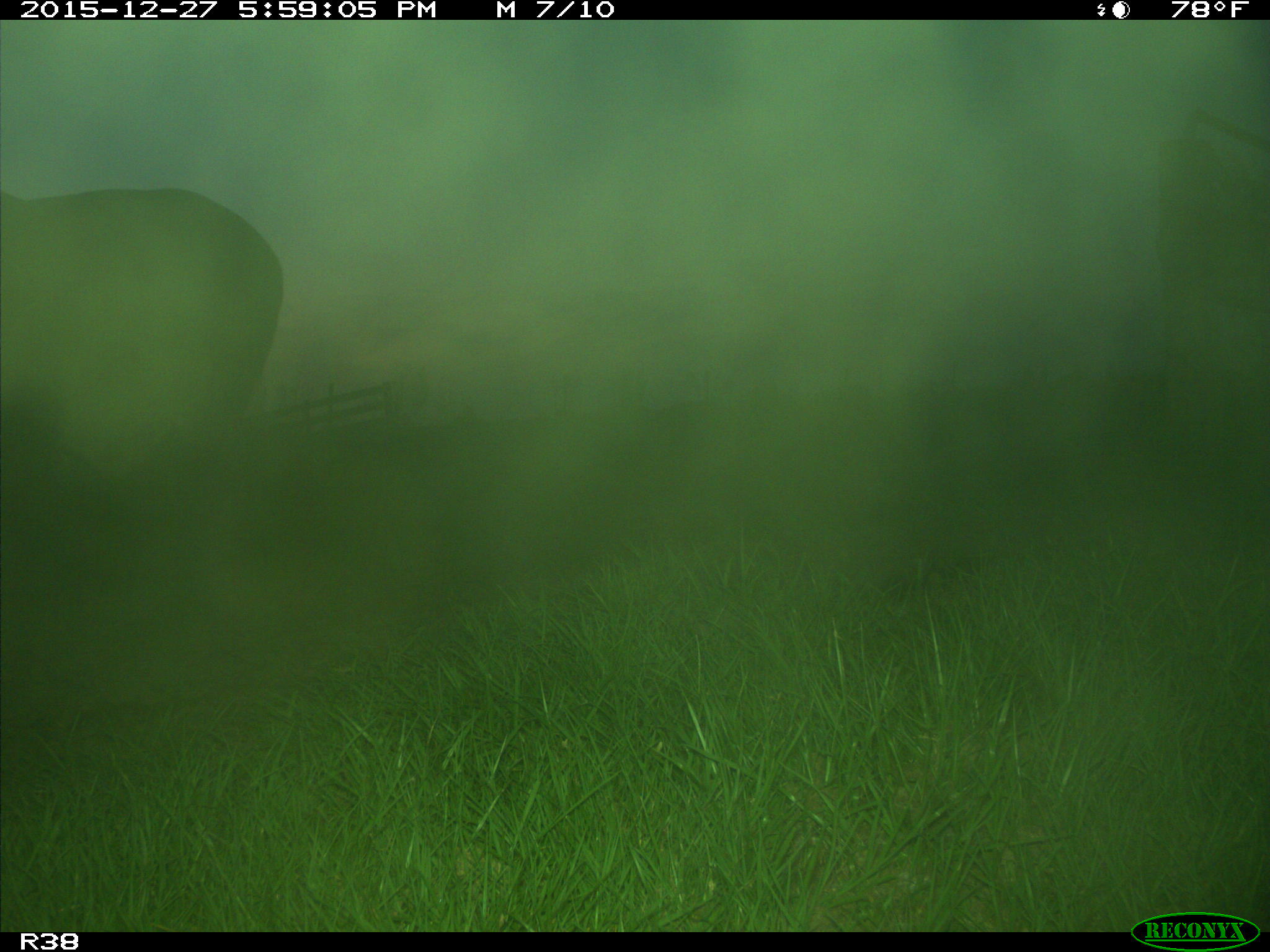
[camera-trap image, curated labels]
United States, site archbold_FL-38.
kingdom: Animalia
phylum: Chordata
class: Mammalia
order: Artiodactyla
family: Bovidae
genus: Bos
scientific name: Bos taurus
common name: domestic cow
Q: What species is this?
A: Bos taurus (domestic cow).